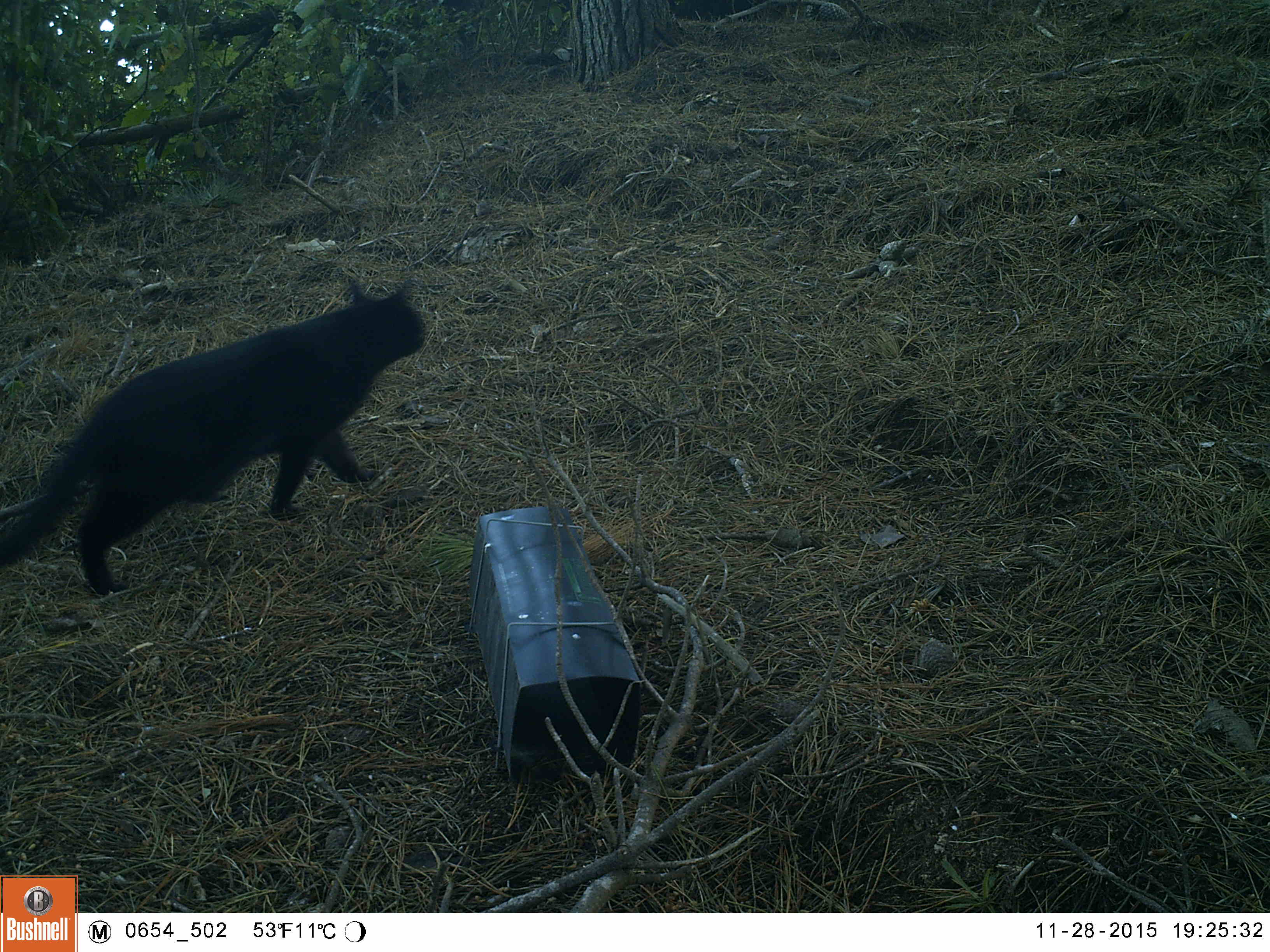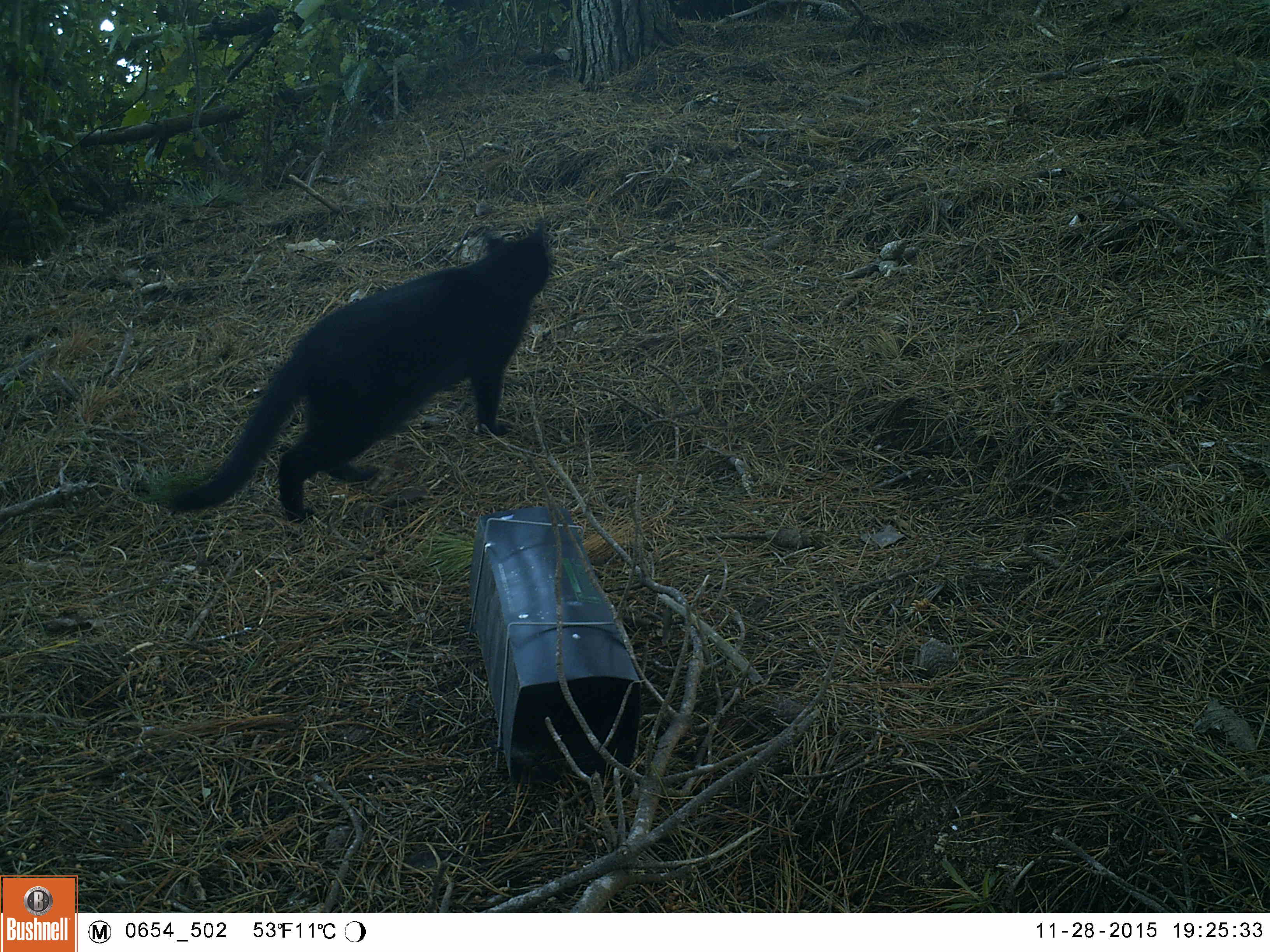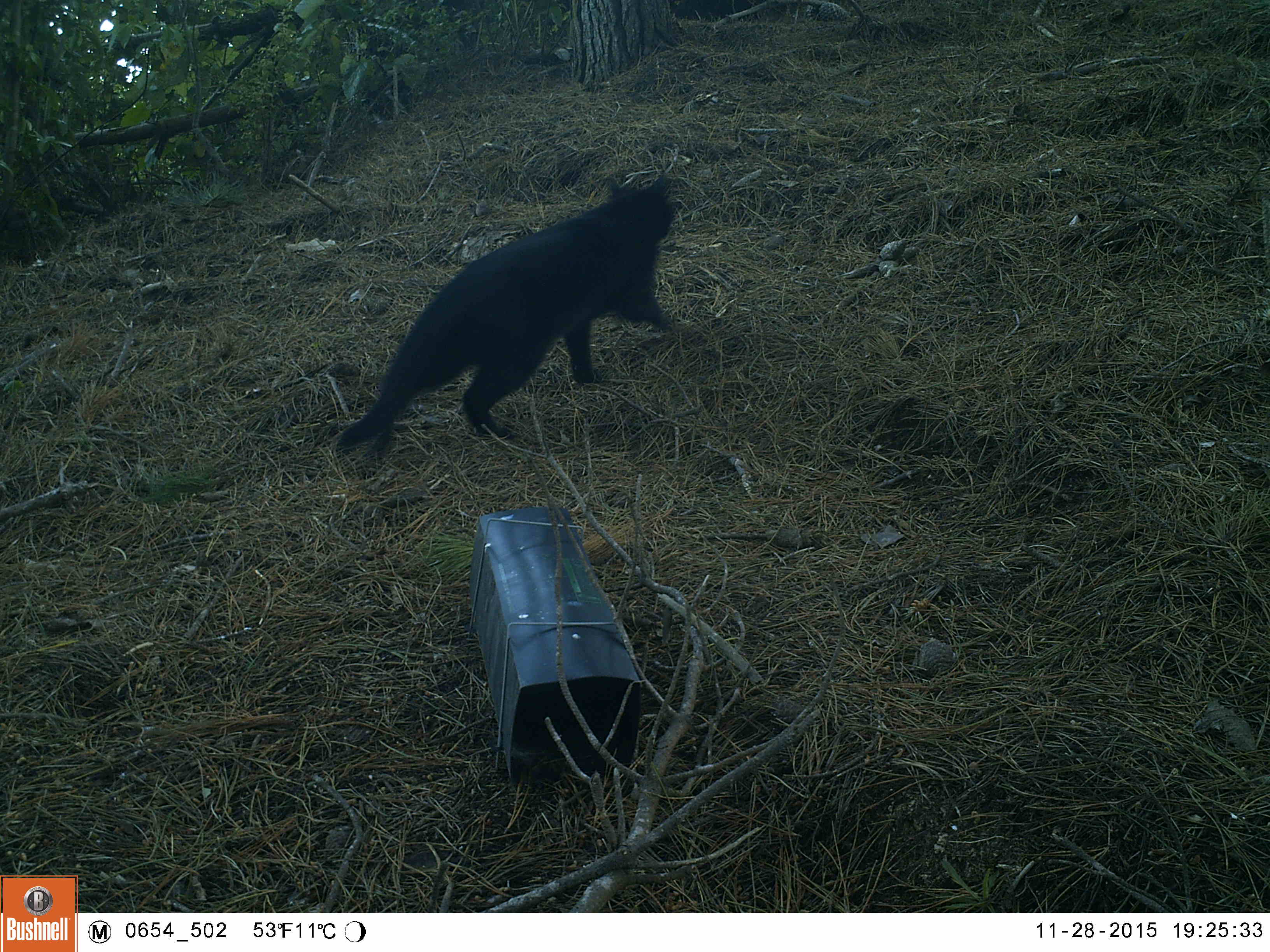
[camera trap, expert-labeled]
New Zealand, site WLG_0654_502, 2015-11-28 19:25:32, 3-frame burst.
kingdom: Animalia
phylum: Chordata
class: Mammalia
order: Carnivora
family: Felidae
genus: Felis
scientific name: Felis catus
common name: domestic cat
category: cat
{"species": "cat (domestic cat) (Felis catus)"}